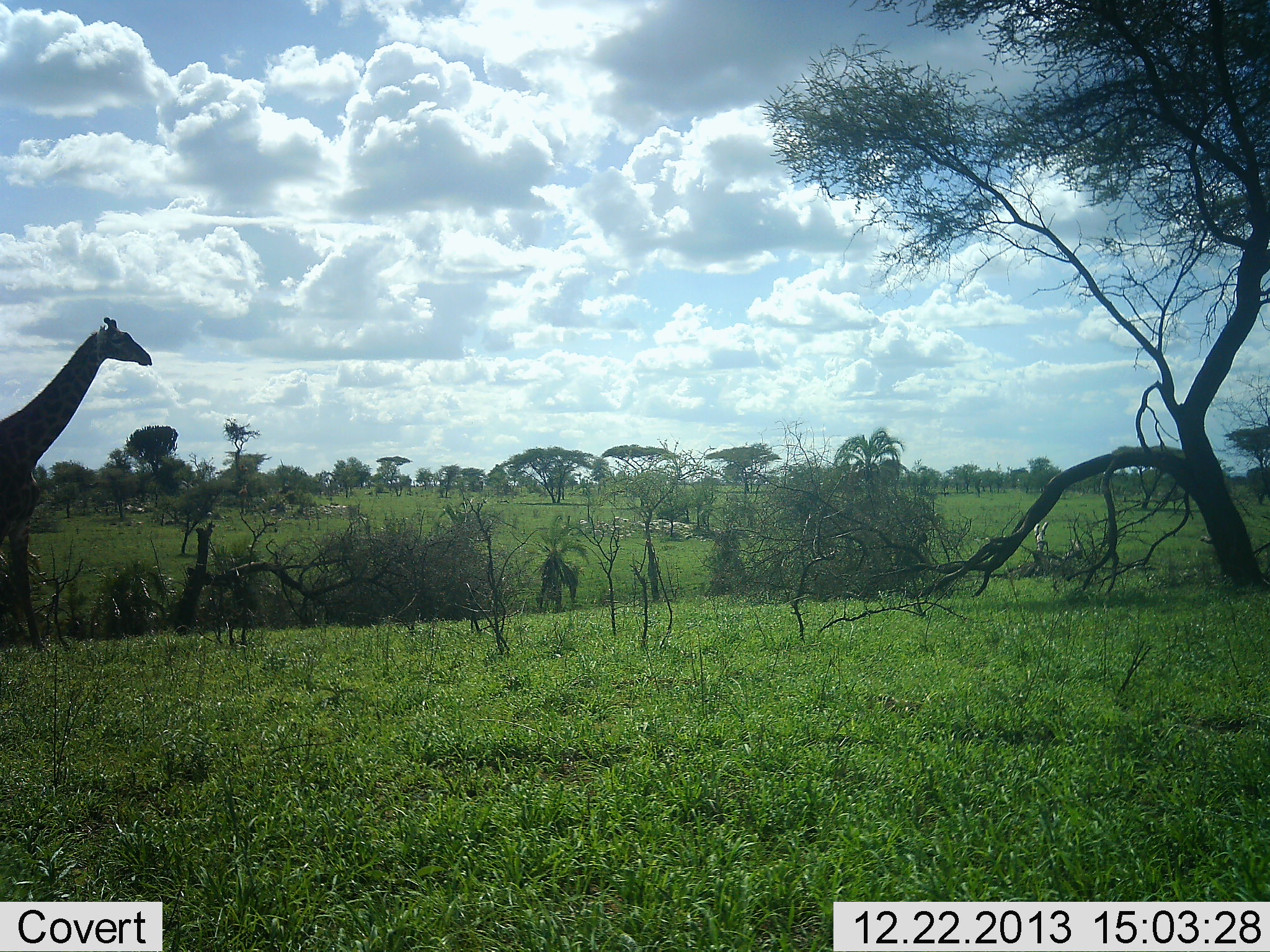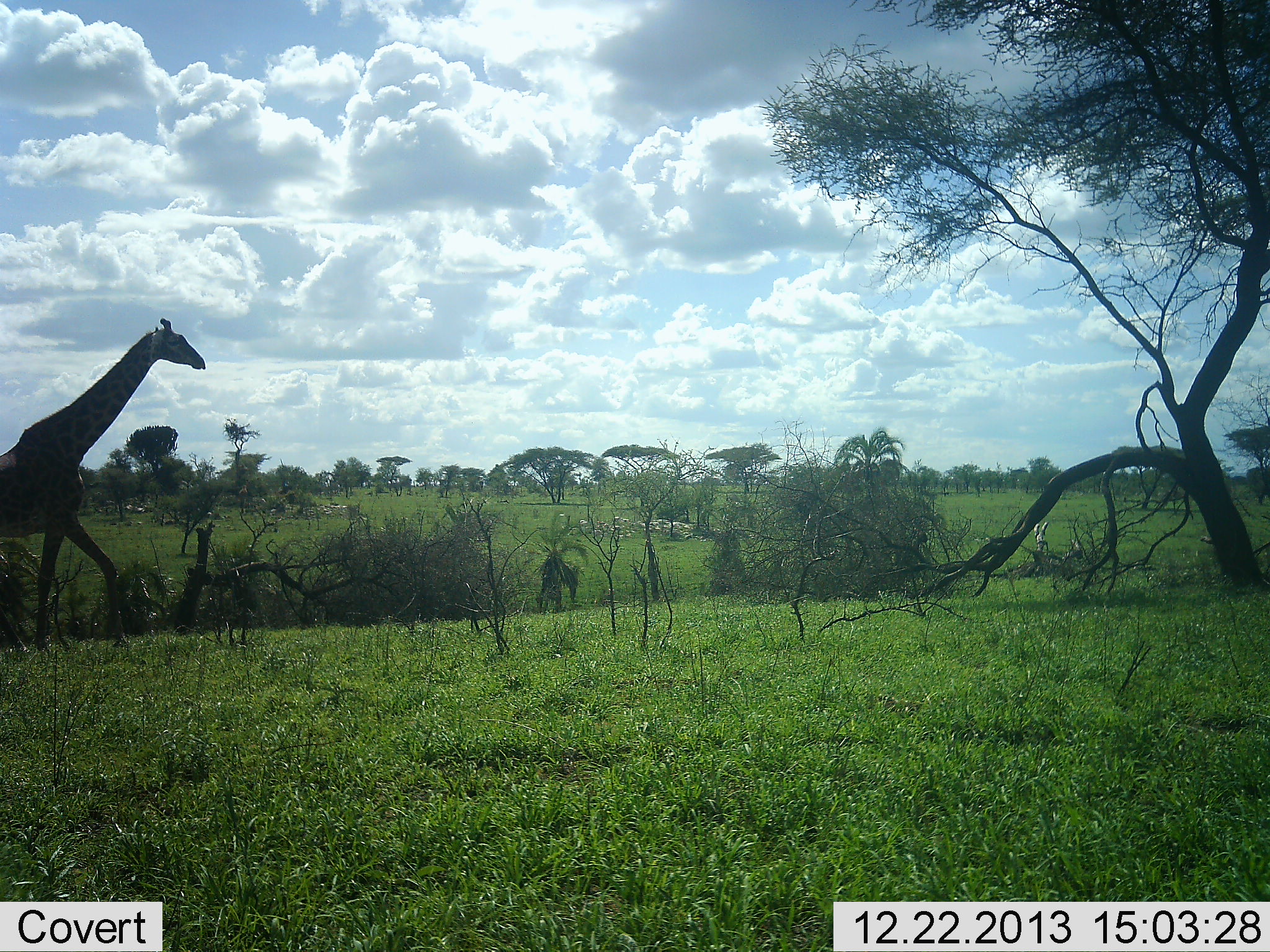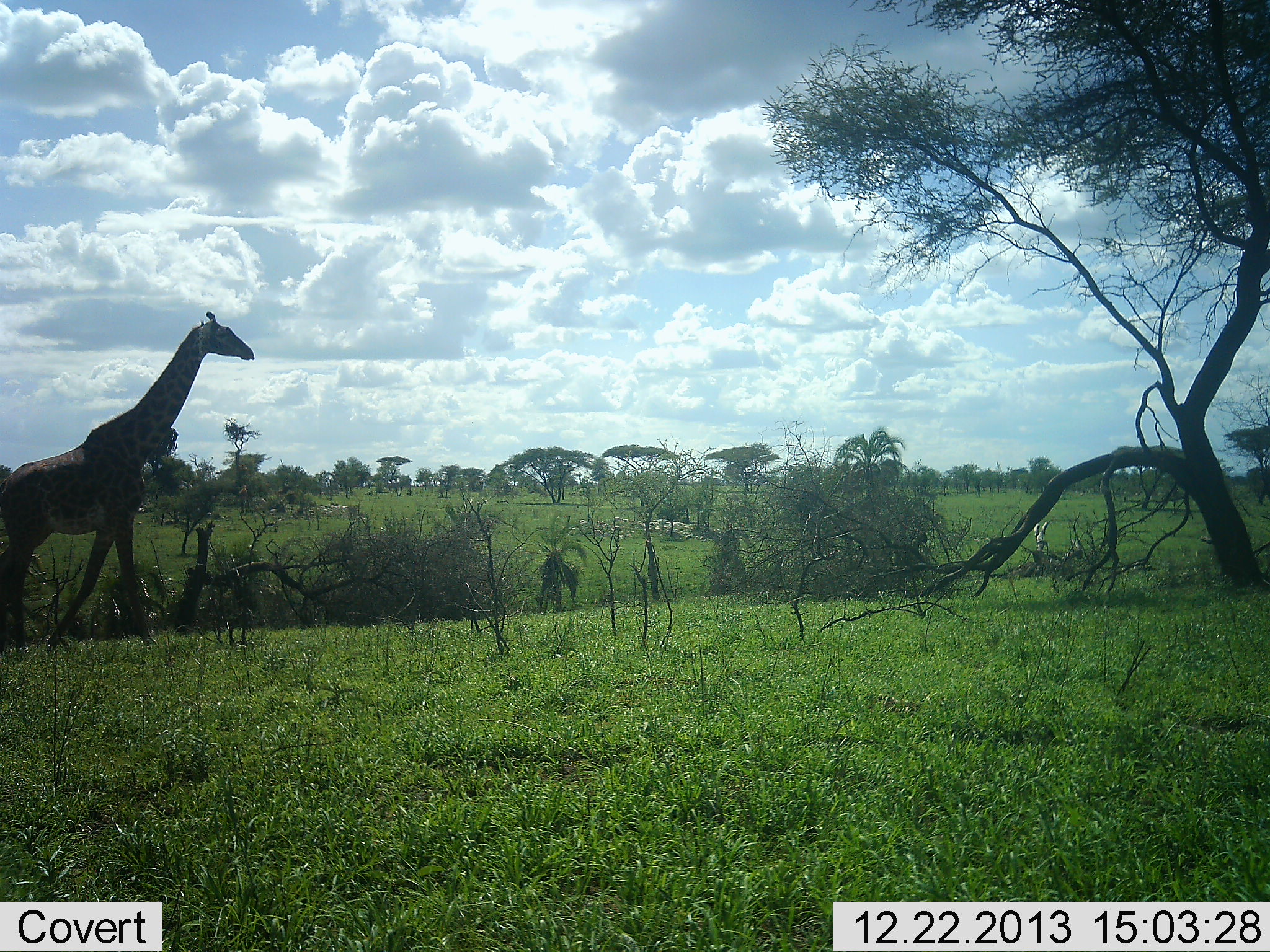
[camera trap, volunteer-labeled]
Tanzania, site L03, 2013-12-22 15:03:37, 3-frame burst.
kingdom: Animalia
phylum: Chordata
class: Mammalia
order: Artiodactyla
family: Giraffidae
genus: Giraffa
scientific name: Giraffa camelopardalis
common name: giraffe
Giraffe (Giraffa camelopardalis), count 1. Behavior (volunteer vote fractions): standing 5%, resting 0%, moving 96%, interacting 0%. Young present (vote fraction): 0%. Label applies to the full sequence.